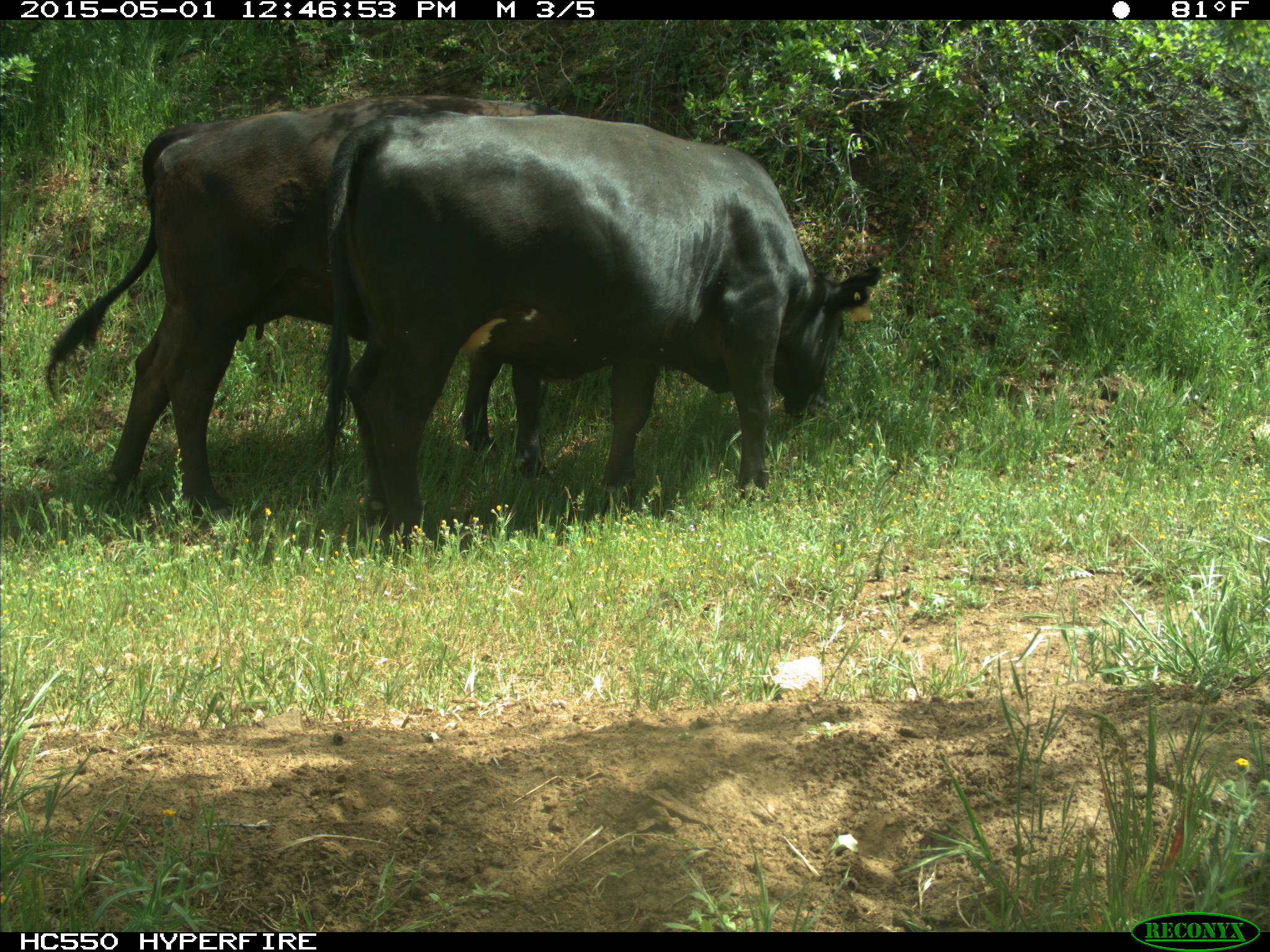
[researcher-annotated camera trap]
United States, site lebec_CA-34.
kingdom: Animalia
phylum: Chordata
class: Mammalia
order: Artiodactyla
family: Bovidae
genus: Bos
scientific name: Bos taurus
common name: domestic cow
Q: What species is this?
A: Bos taurus (domestic cow).